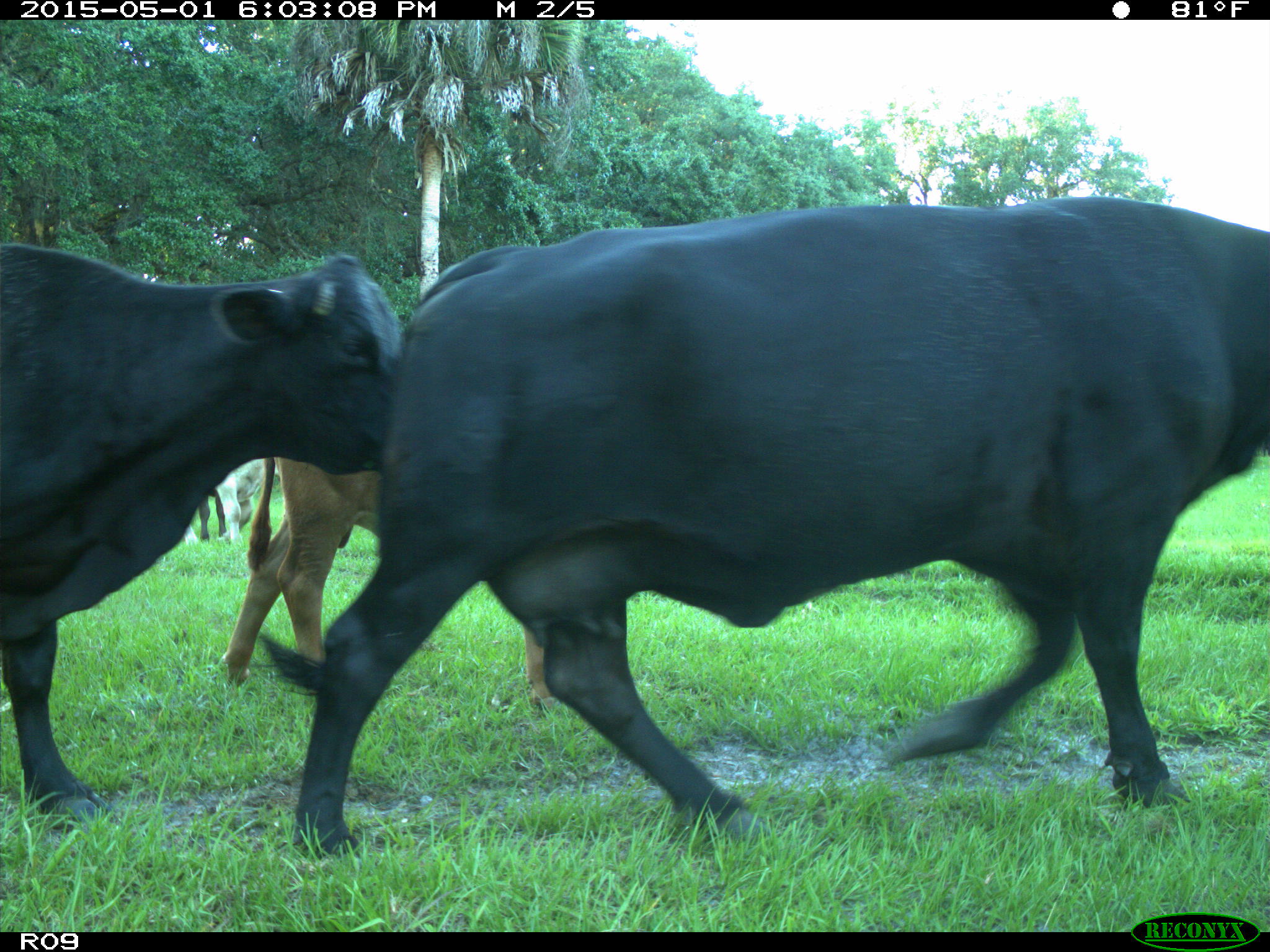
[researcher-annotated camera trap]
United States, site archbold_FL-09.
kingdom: Animalia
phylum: Chordata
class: Mammalia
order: Artiodactyla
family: Bovidae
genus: Bos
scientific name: Bos taurus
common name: domestic cow